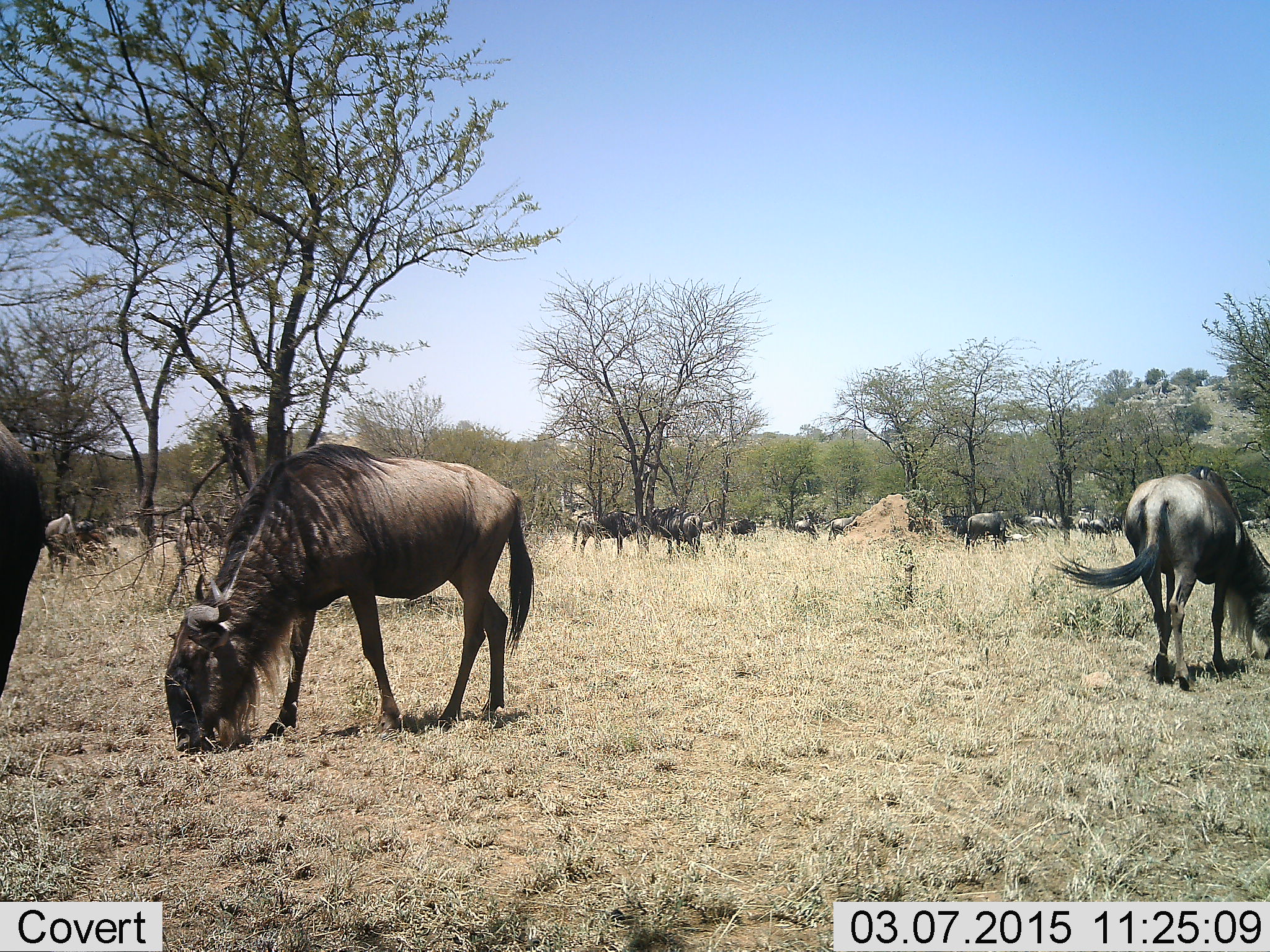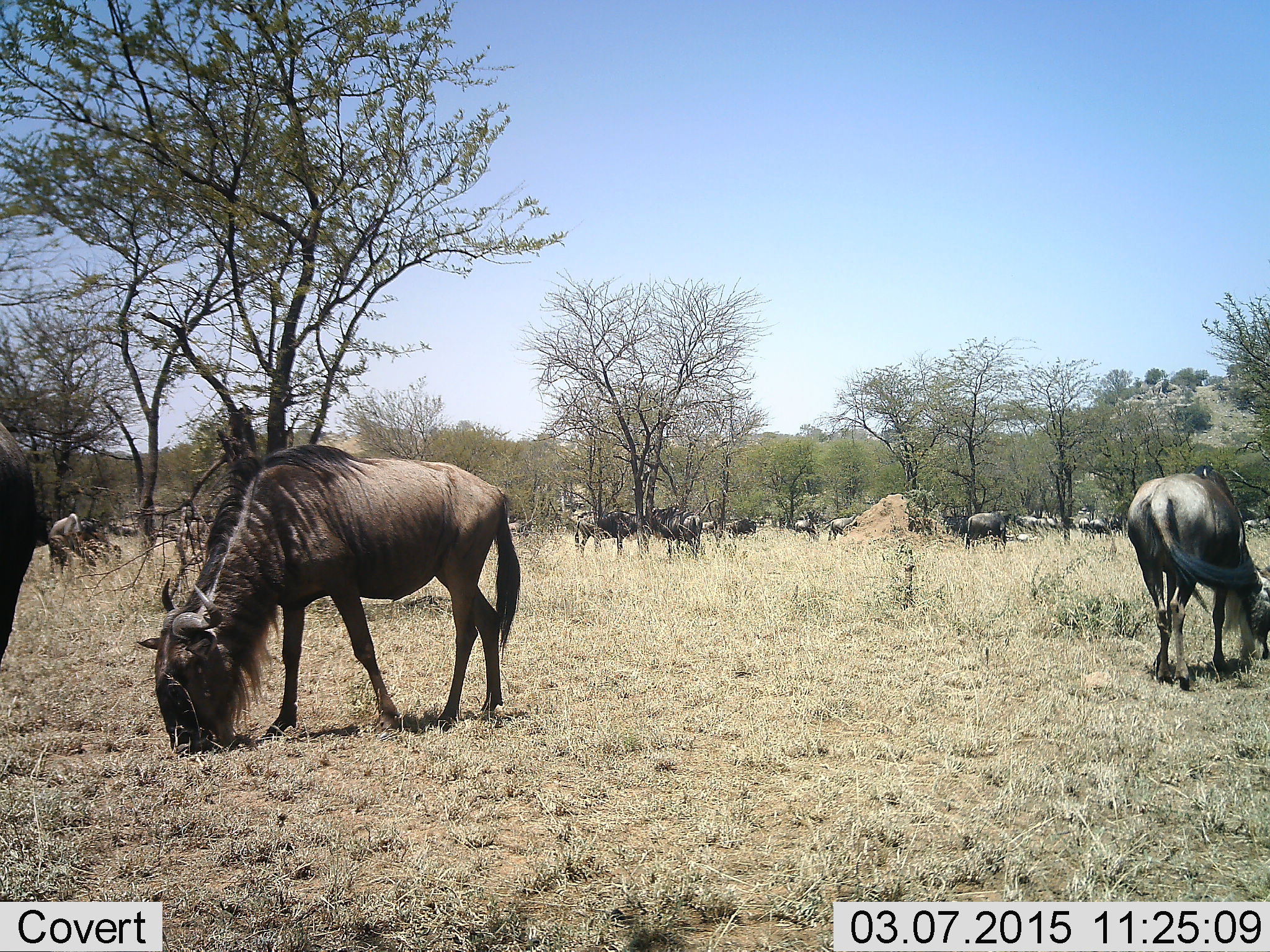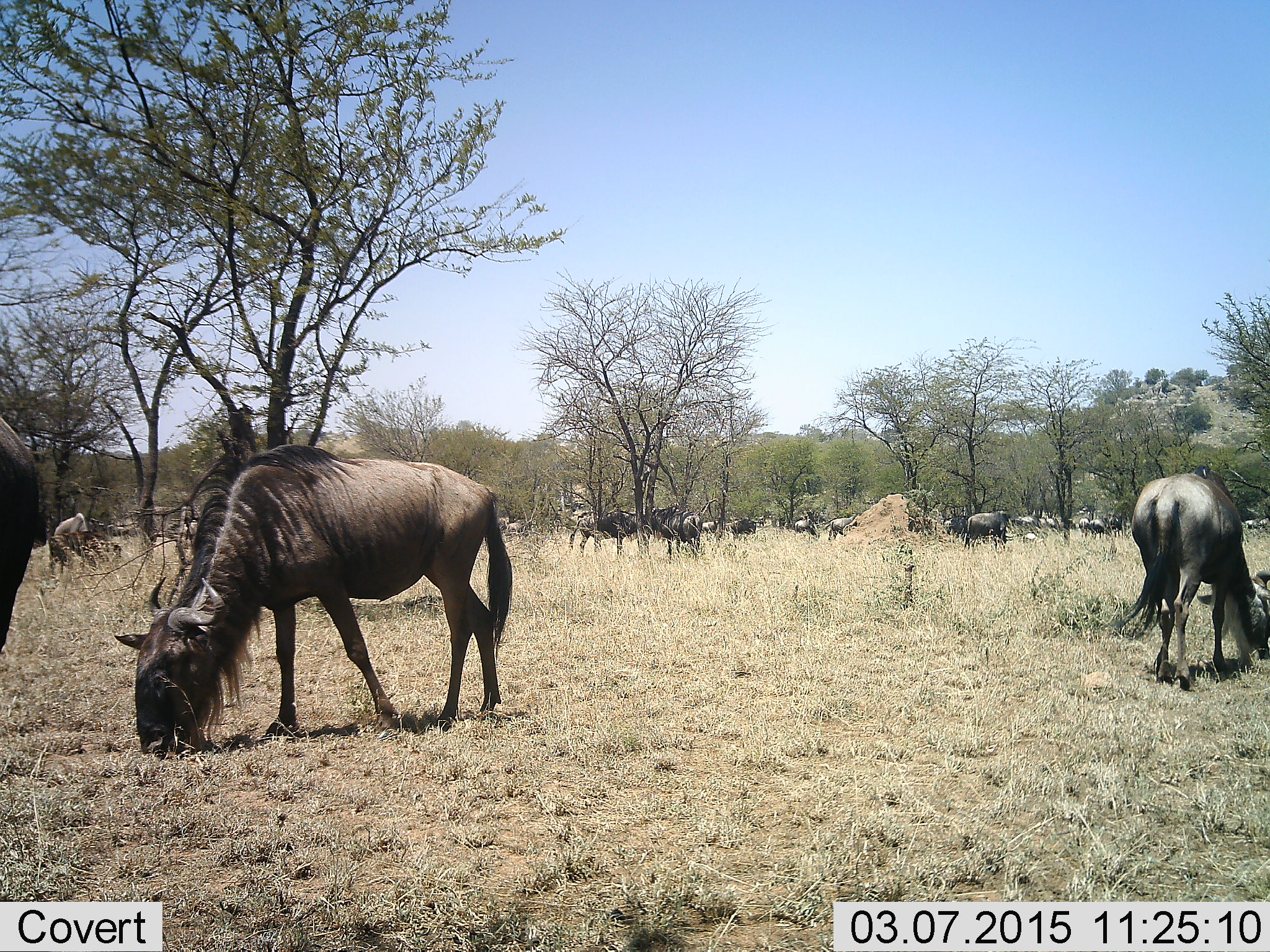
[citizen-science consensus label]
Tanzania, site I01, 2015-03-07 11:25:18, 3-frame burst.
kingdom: Animalia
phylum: Chordata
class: Mammalia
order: Artiodactyla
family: Bovidae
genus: Connochaetes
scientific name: Connochaetes taurinus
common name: blue wildebeest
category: wildebeest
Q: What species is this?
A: Wildebeest (blue wildebeest) (Connochaetes taurinus).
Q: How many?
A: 11-50.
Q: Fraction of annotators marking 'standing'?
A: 60%.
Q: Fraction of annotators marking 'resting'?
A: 10%.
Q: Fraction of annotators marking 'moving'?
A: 10%.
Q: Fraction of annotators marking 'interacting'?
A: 0%.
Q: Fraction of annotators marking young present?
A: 0%.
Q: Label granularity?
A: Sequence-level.